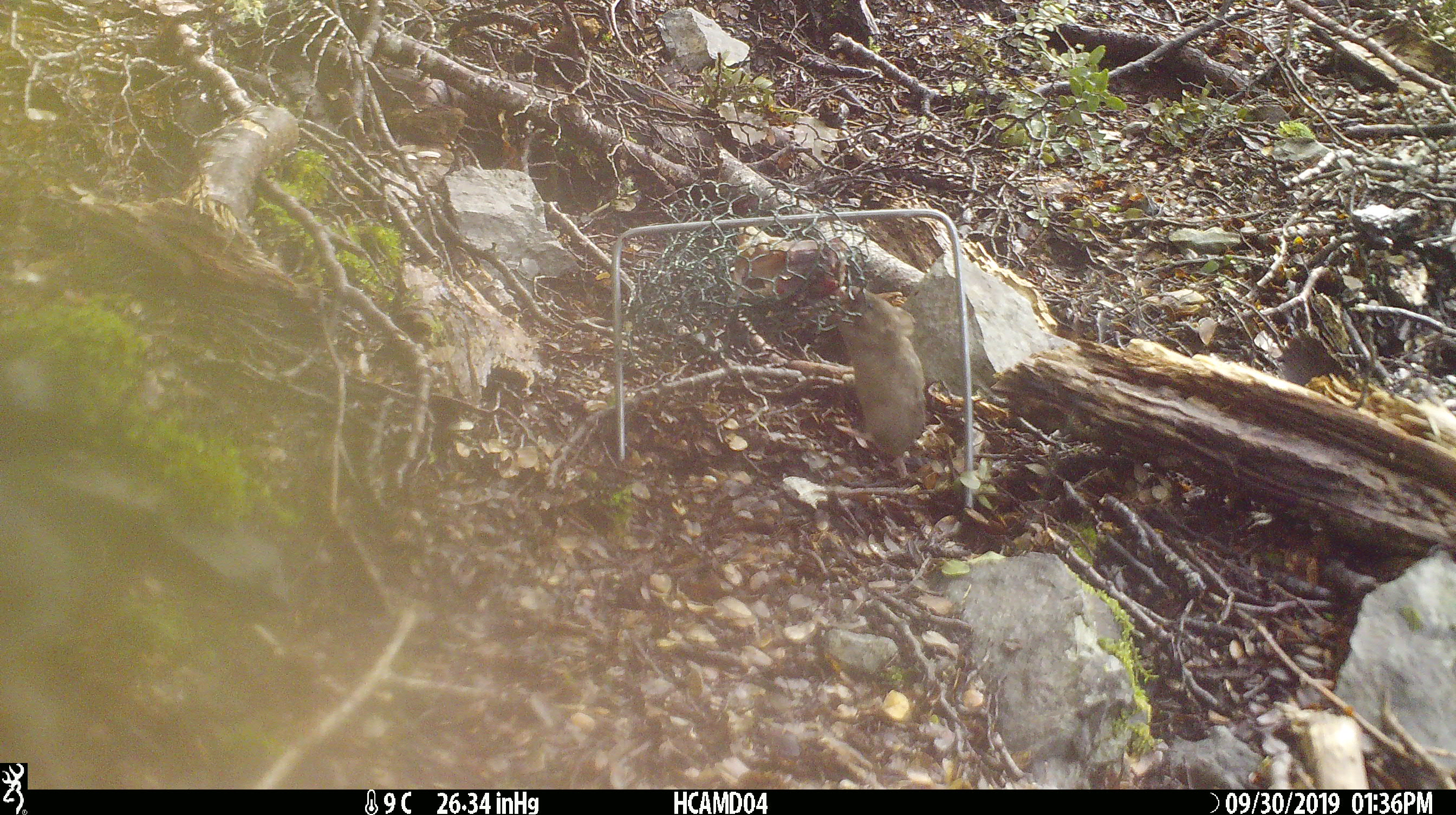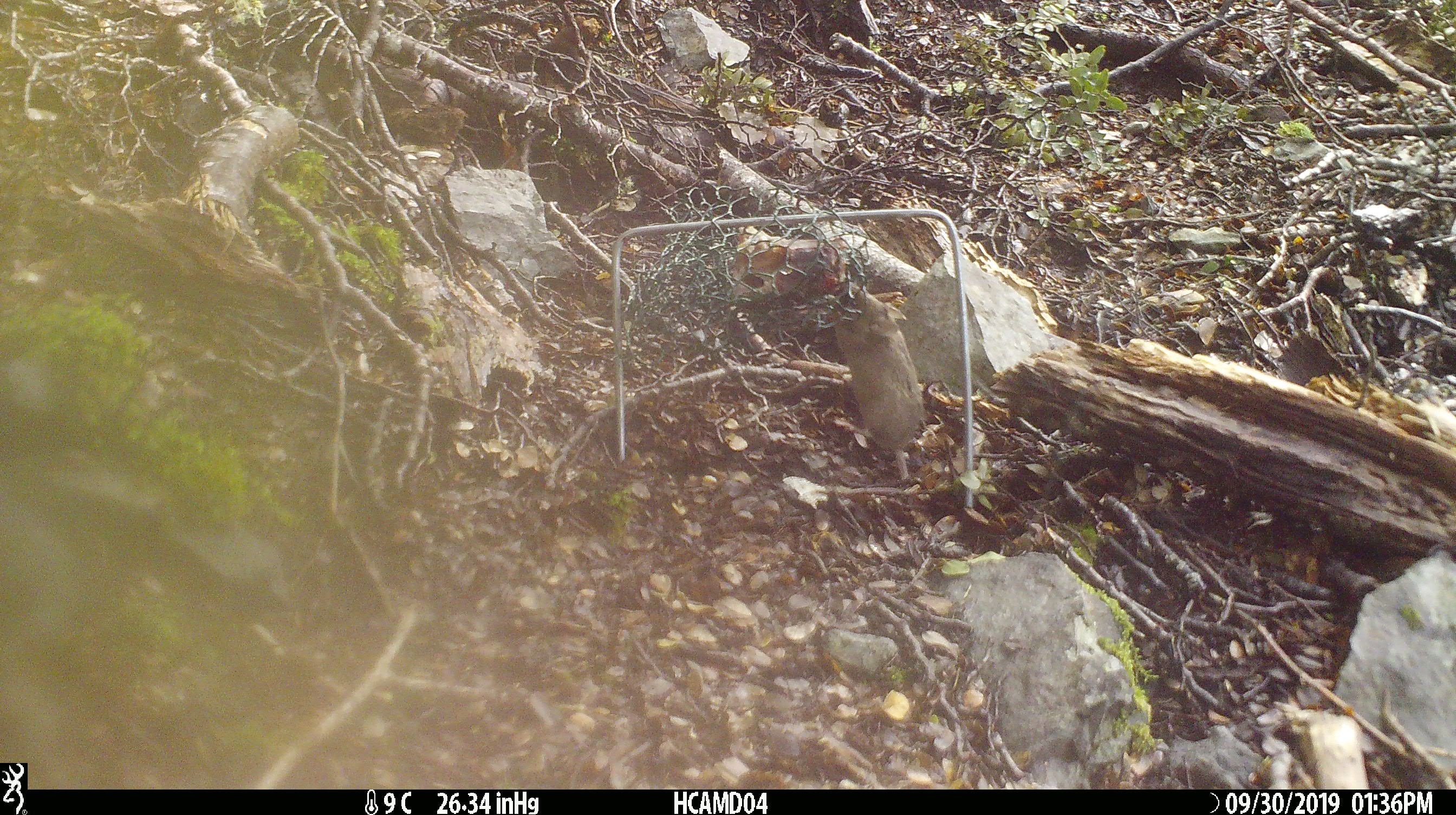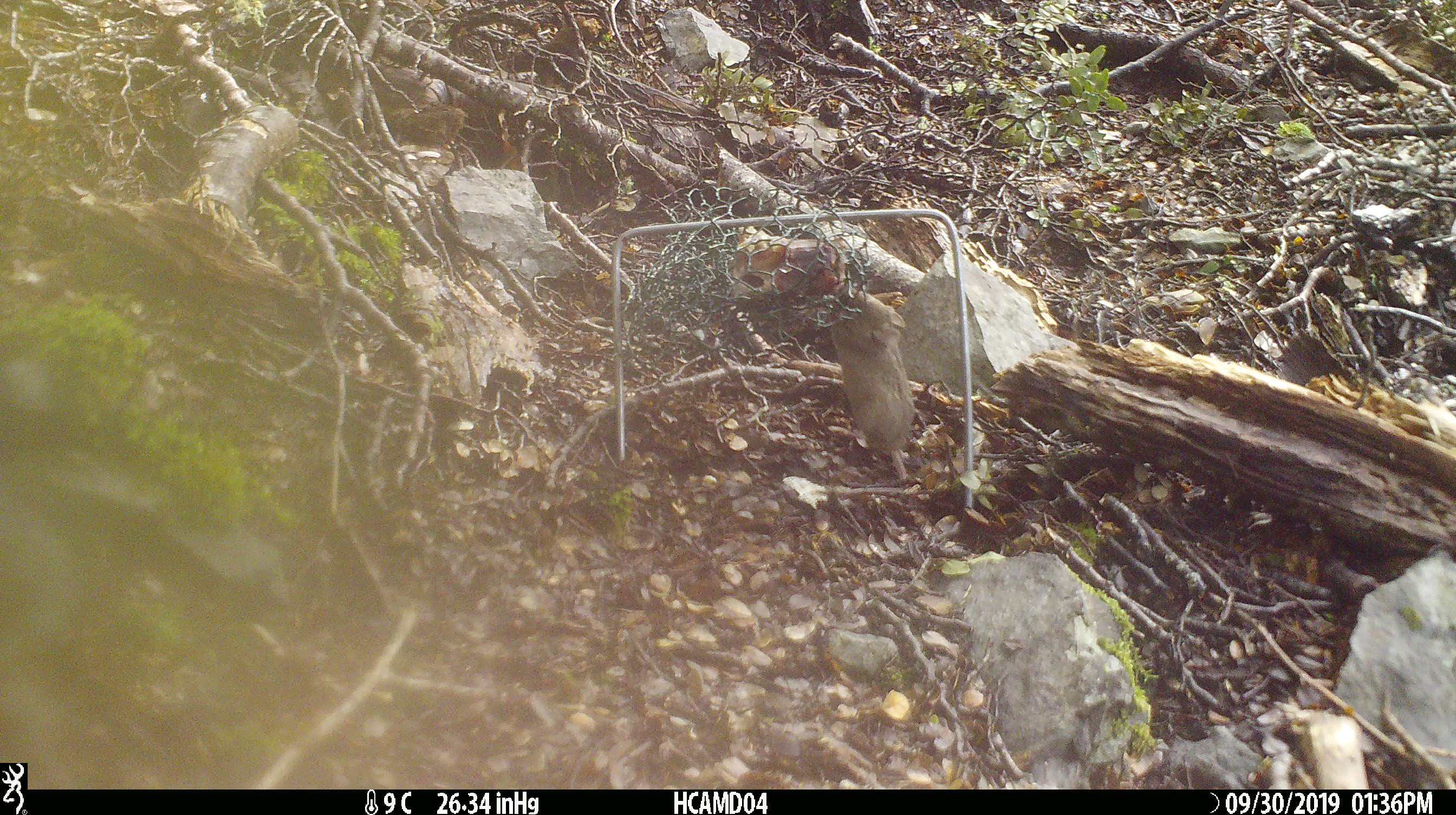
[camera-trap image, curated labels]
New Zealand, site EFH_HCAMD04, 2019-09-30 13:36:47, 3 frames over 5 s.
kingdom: Animalia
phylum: Chordata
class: Mammalia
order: Rodentia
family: Muridae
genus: Mus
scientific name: Mus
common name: mouse